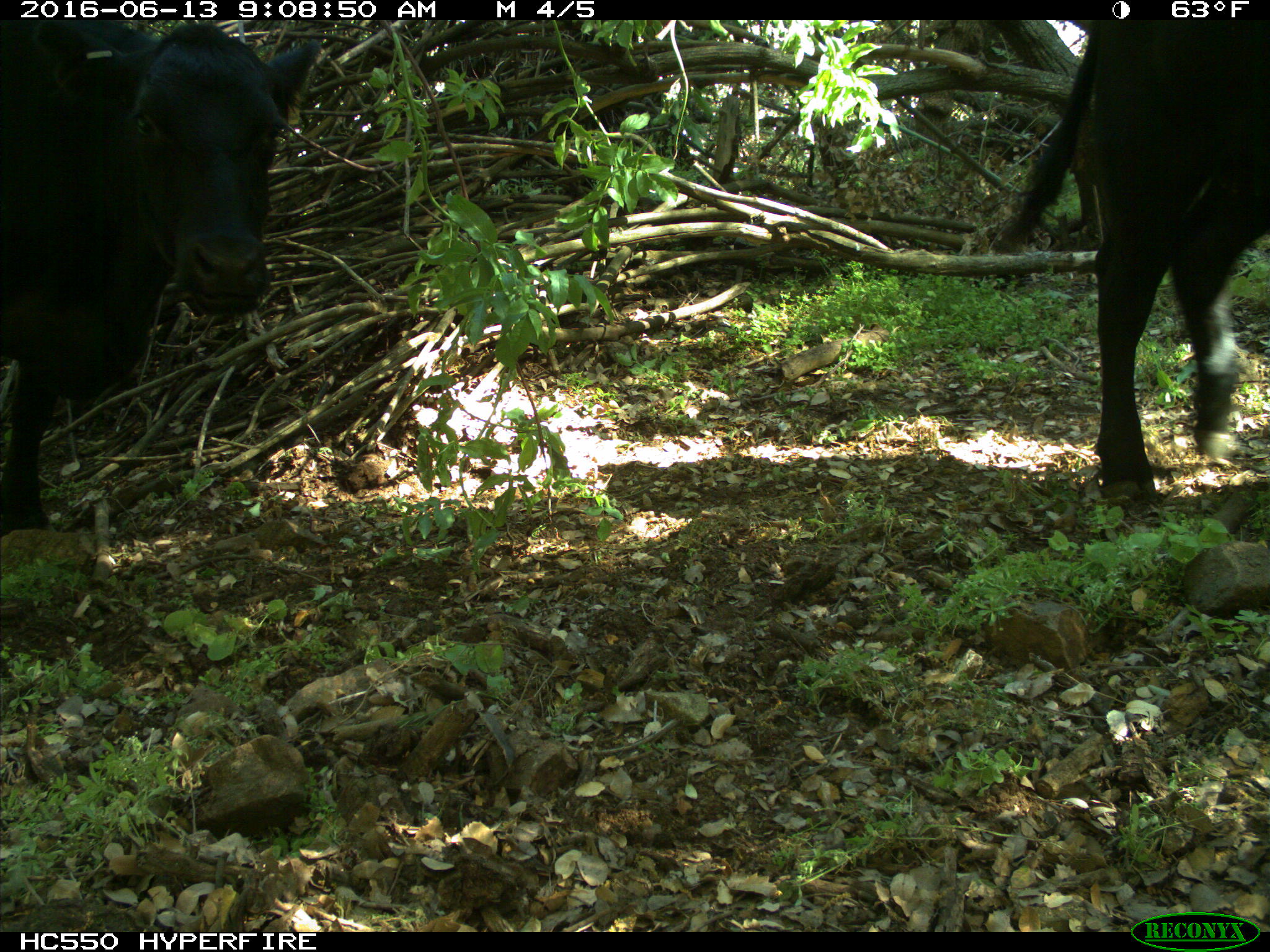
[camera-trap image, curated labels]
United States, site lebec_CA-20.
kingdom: Animalia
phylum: Chordata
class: Mammalia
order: Artiodactyla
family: Bovidae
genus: Bos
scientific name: Bos taurus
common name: domestic cow